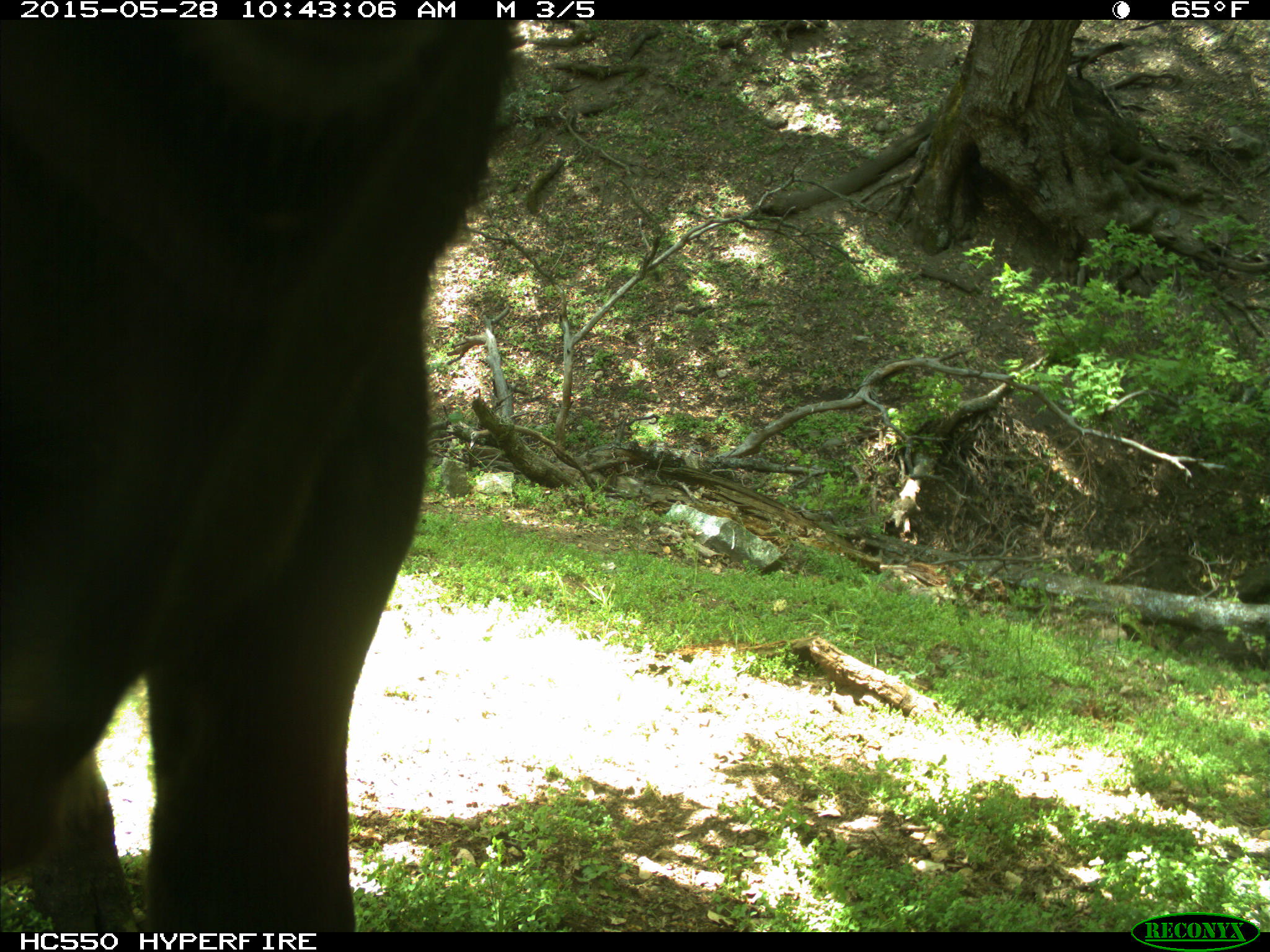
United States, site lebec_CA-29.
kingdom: Animalia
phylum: Chordata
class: Mammalia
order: Artiodactyla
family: Bovidae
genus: Bos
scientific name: Bos taurus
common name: domestic cow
Bos taurus (domestic cow).